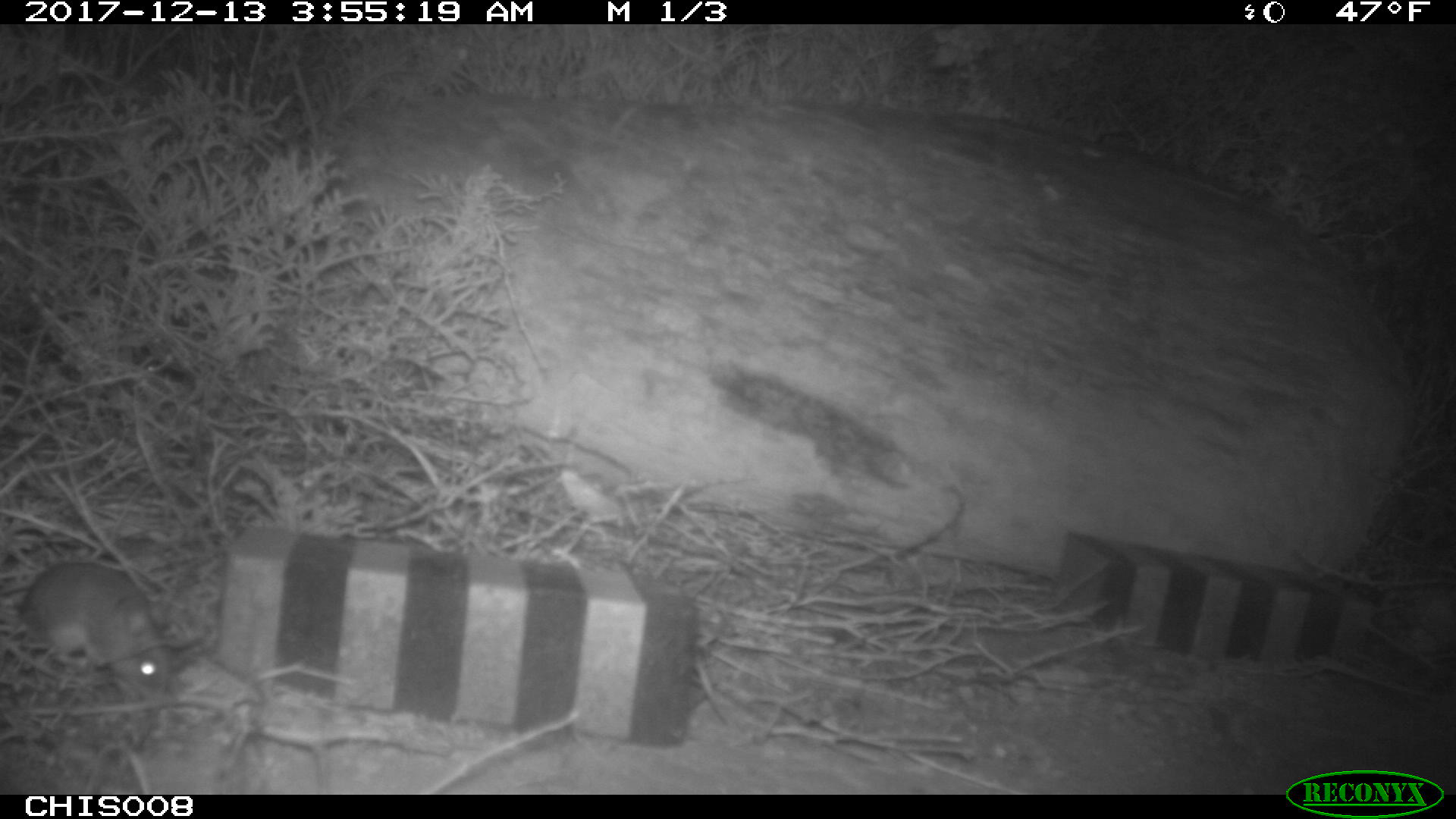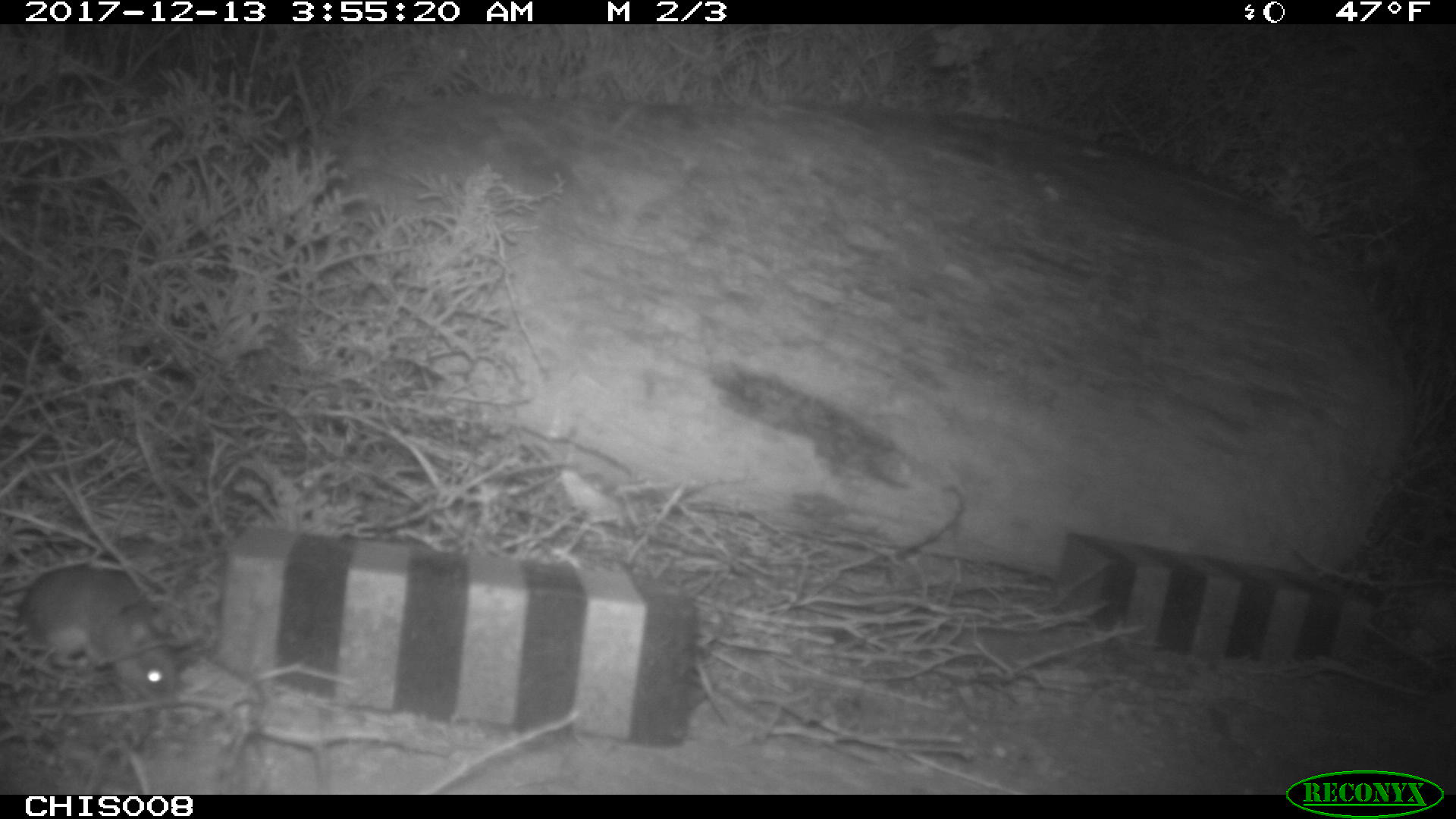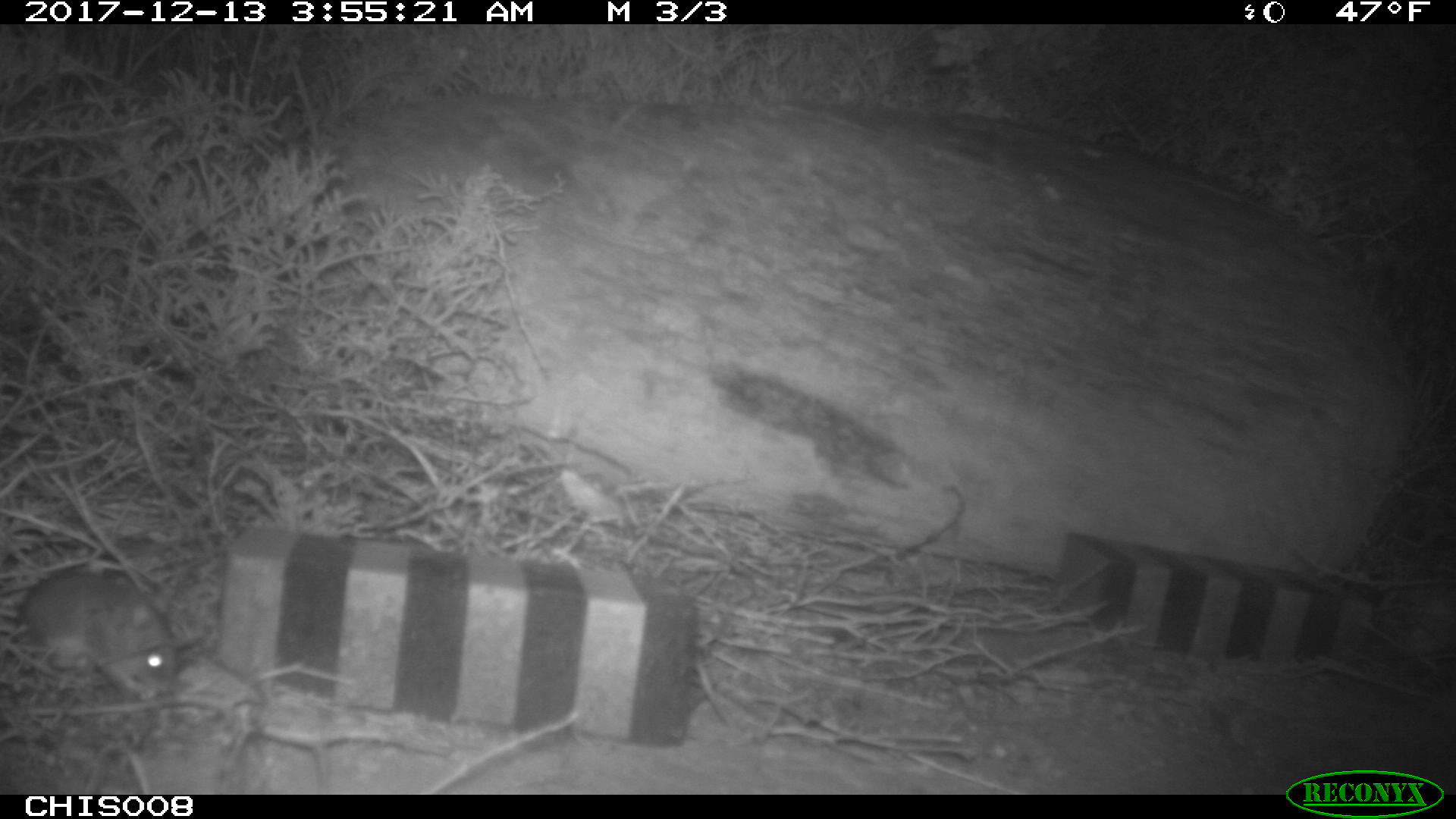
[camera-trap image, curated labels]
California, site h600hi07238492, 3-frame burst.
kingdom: Animalia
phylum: Chordata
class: Mammalia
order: Rodentia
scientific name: Rodentia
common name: rodent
Rodent (Rodentia).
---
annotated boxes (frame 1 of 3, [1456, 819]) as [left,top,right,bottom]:
rodent: [0,562,167,701]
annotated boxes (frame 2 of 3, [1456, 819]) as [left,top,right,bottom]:
rodent: [17,560,174,701]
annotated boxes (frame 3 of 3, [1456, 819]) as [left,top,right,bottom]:
rodent: [0,568,176,701]